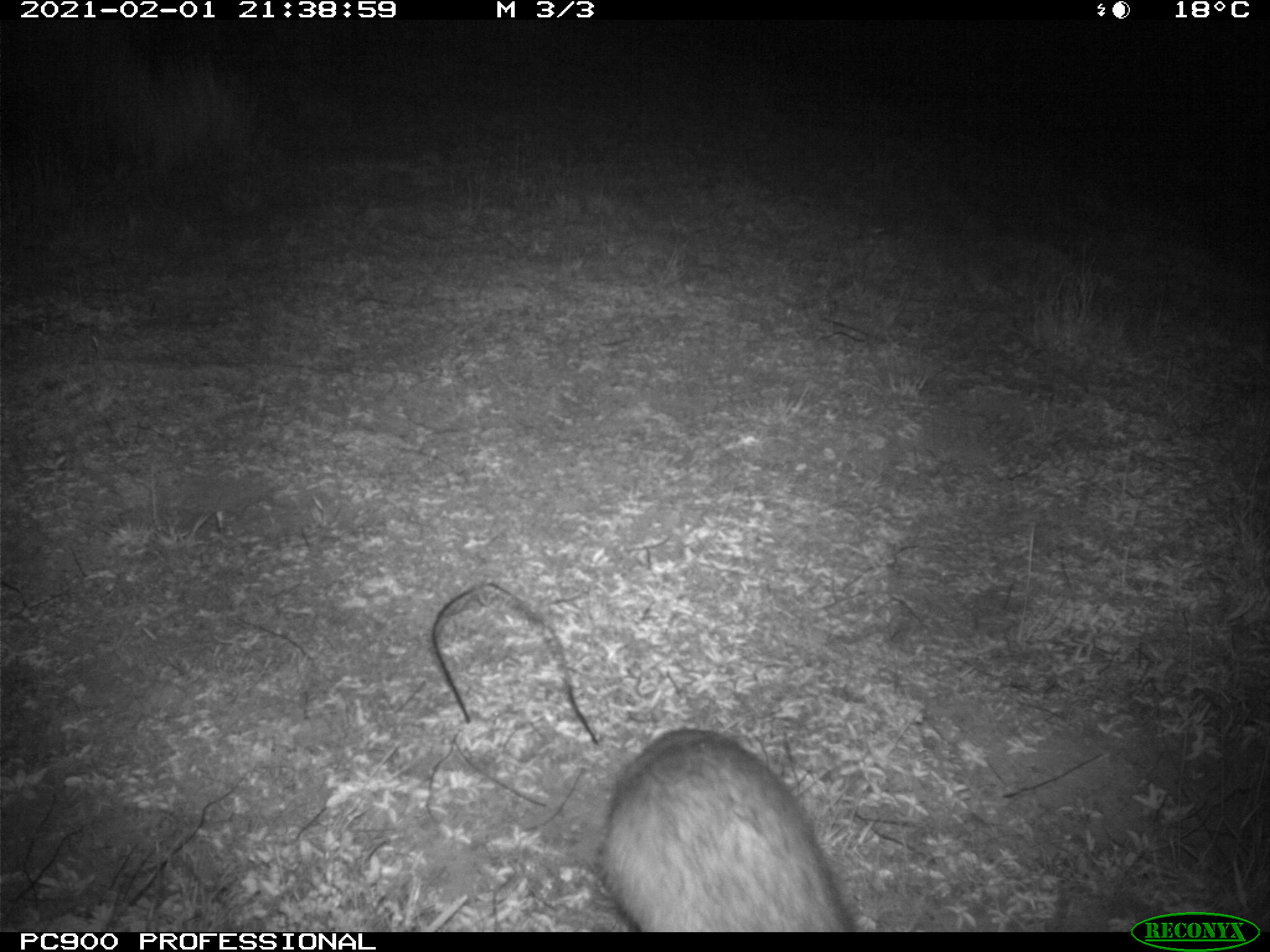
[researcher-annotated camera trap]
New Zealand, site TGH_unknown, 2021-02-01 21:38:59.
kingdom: Animalia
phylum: Chordata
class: Mammalia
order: Carnivora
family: Mustelidae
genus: Mustela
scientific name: Mustela furo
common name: ferret